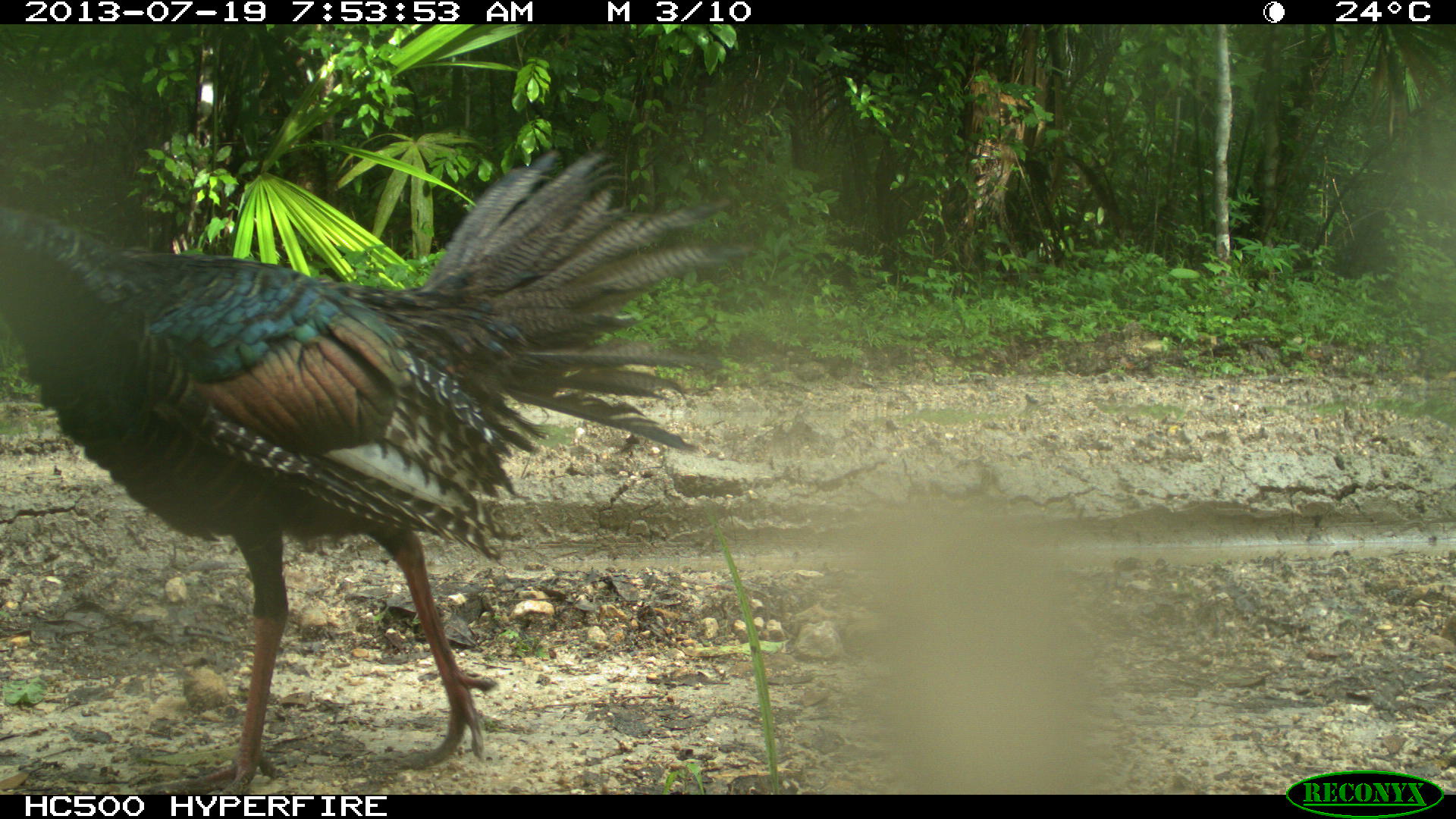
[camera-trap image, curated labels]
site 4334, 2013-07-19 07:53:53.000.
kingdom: Animalia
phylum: Chordata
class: Aves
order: Galliformes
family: Phasianidae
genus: Meleagris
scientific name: Meleagris ocellata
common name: ocellated turkey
Meleagris ocellata (ocellated turkey), count 1, sex male.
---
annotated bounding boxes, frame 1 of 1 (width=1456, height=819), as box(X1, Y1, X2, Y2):
meleagris ocellata: box(0, 153, 757, 792)